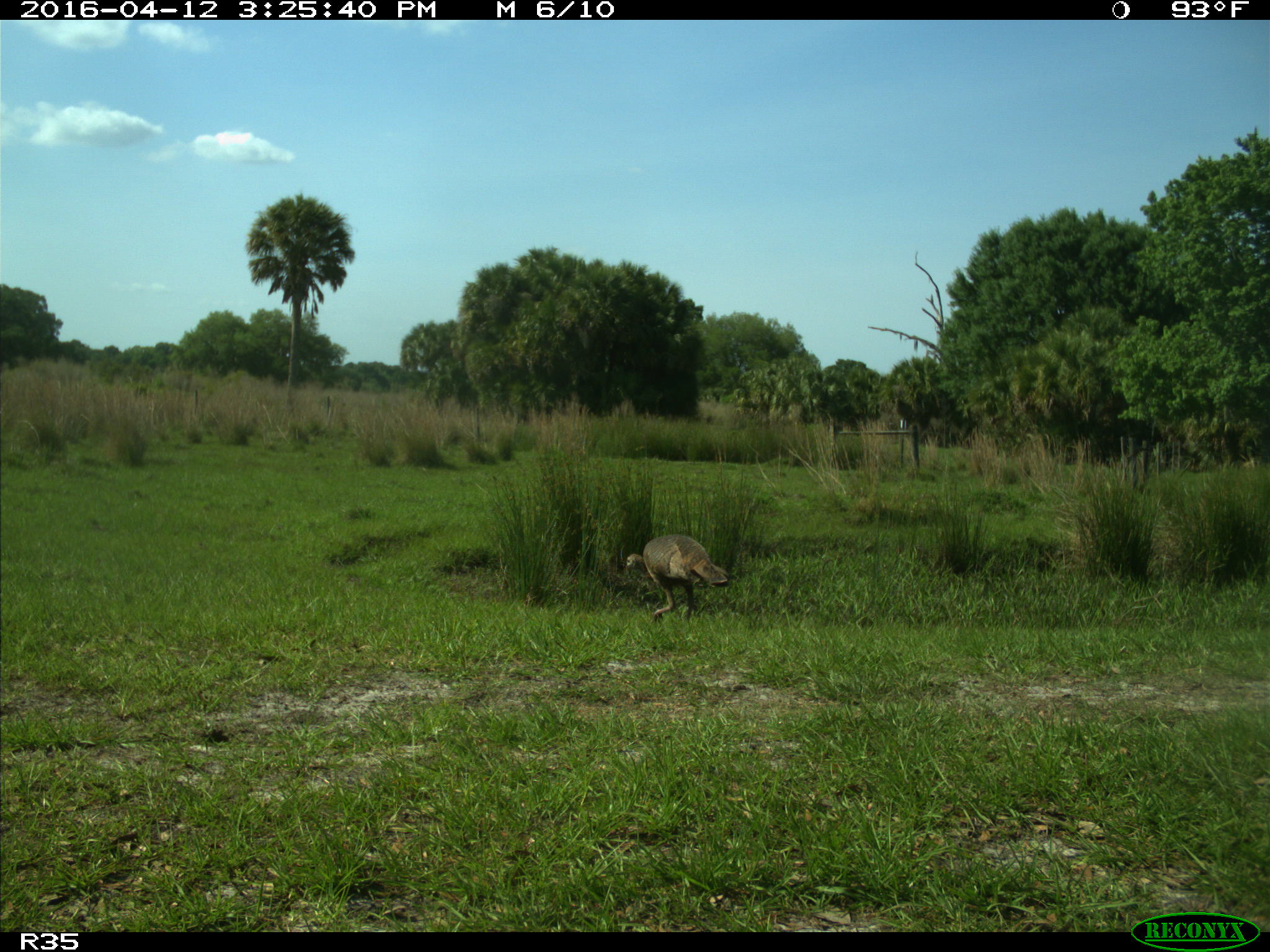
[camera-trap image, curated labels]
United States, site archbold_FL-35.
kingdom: Animalia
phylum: Chordata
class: Aves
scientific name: Aves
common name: birds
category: unidentified bird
Unidentified bird (birds) (Aves).